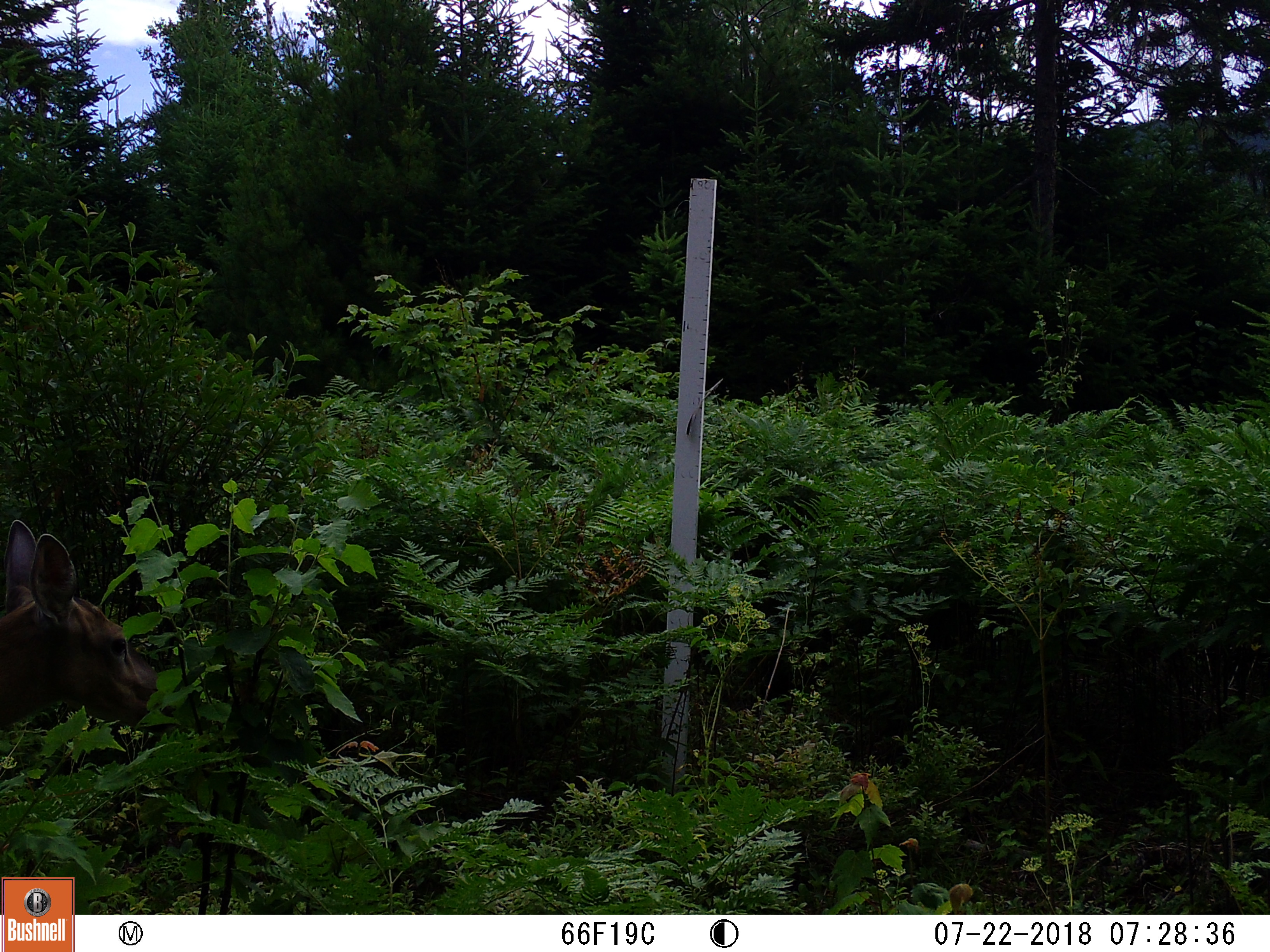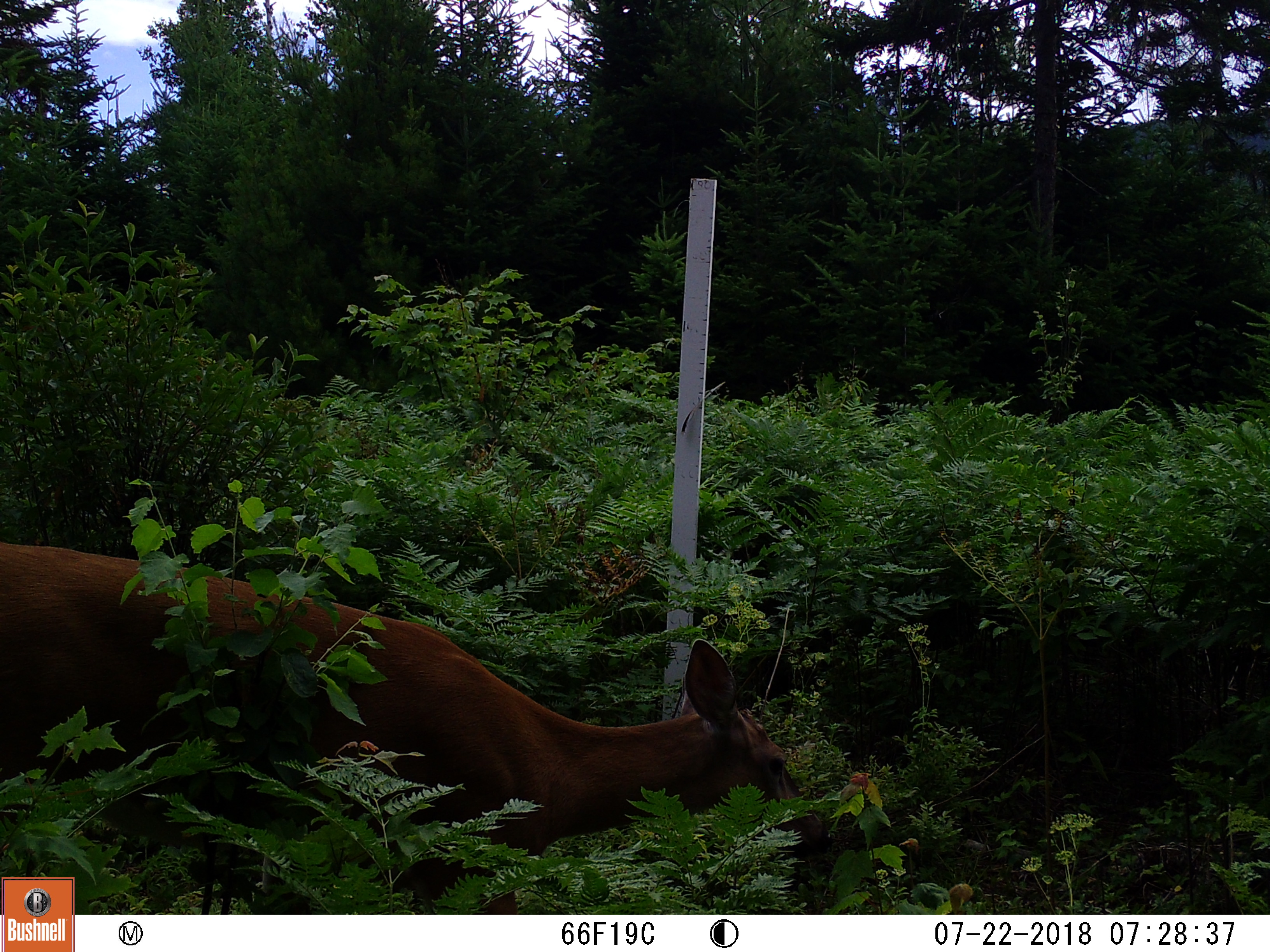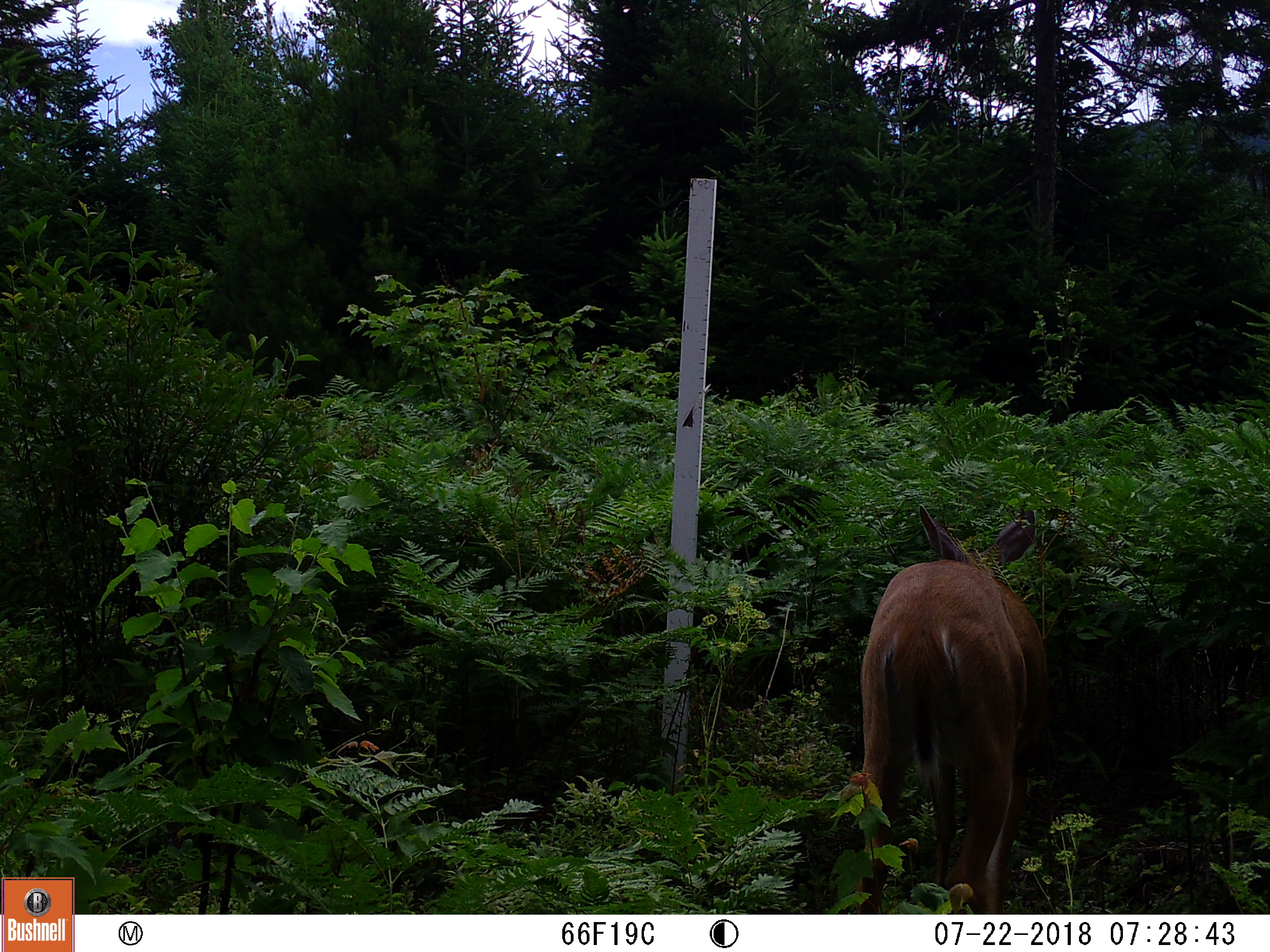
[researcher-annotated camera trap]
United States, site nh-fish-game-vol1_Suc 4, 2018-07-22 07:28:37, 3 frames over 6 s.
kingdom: Animalia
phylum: Chordata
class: Mammalia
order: Artiodactyla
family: Cervidae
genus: Odocoileus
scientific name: Odocoileus virginianus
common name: white-tailed deer